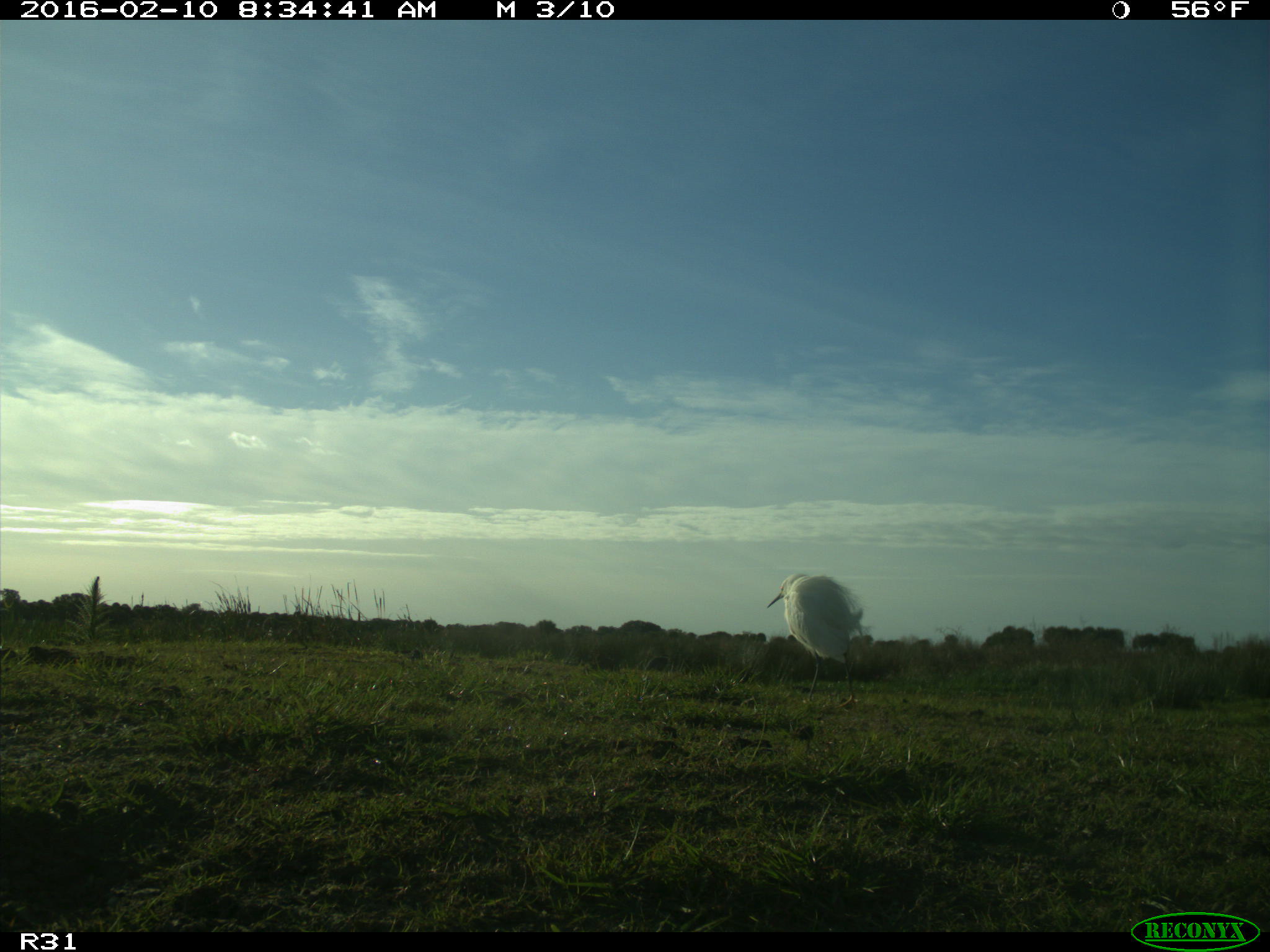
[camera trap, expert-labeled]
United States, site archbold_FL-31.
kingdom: Animalia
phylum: Chordata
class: Aves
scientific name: Aves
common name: birds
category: unidentified bird